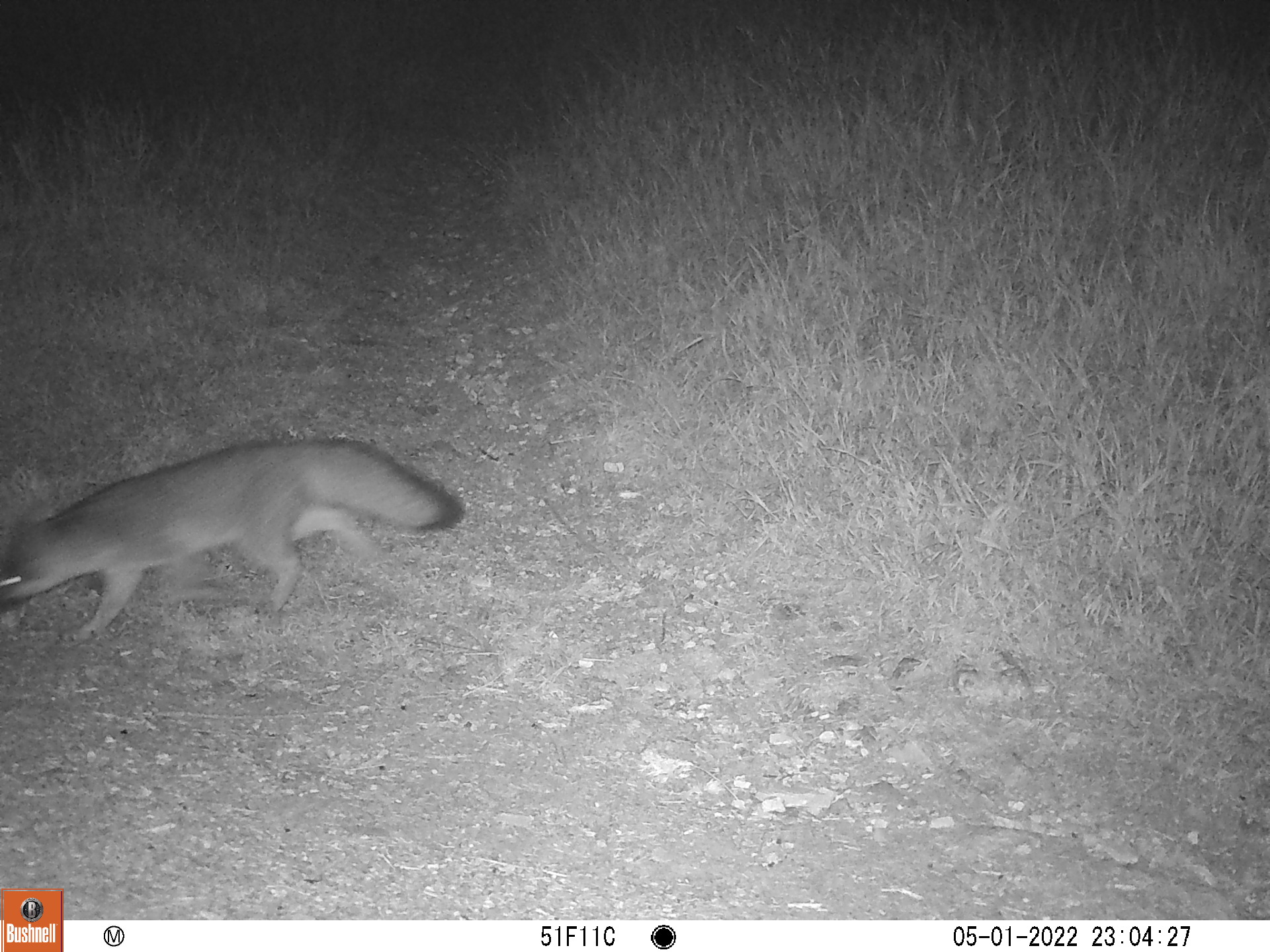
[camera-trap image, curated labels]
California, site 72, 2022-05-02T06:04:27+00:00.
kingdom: Animalia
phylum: Chordata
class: Mammalia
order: Carnivora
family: Canidae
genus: Urocyon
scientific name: Urocyon cinereoargenteus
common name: gray fox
Gray fox (Urocyon cinereoargenteus).